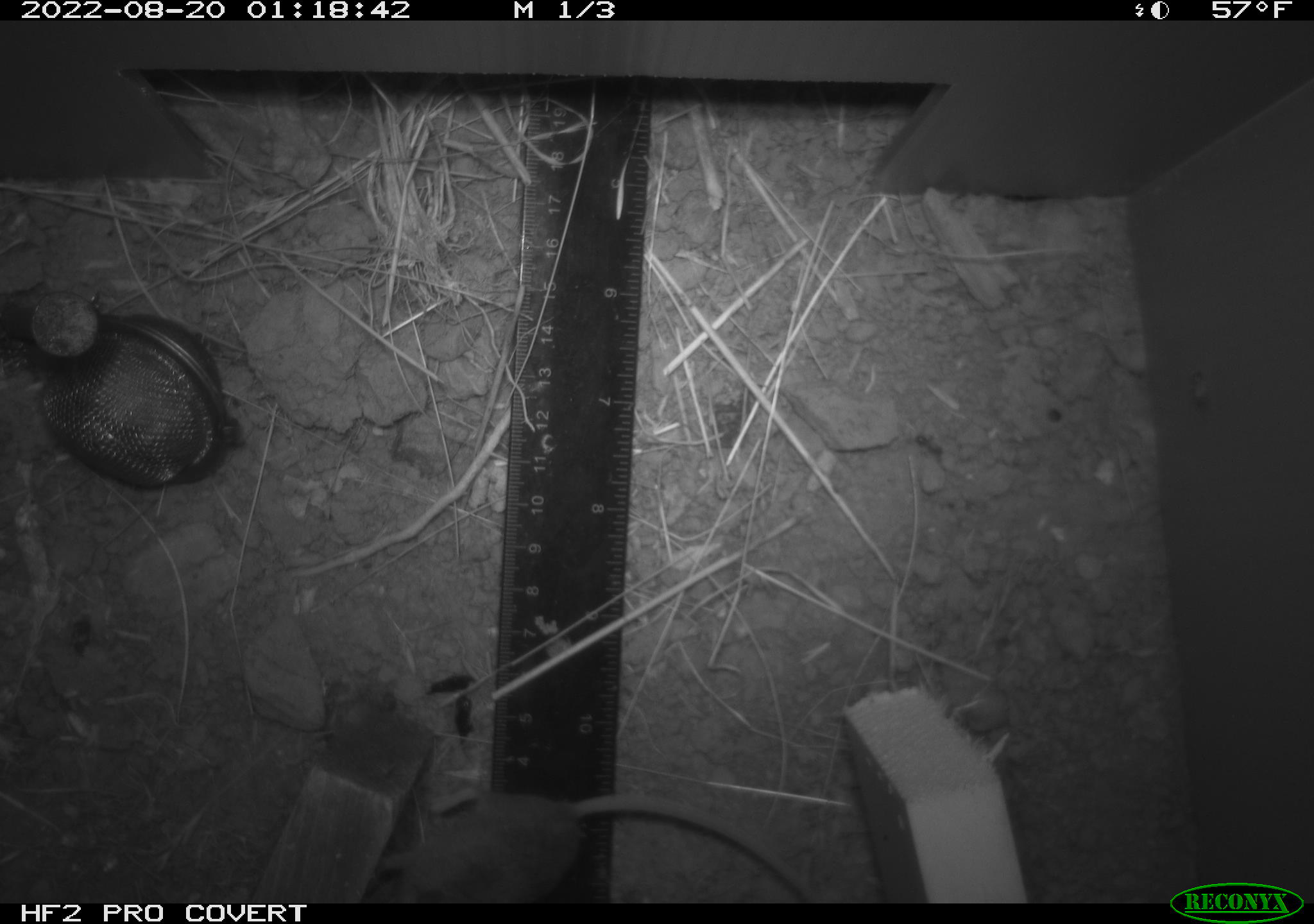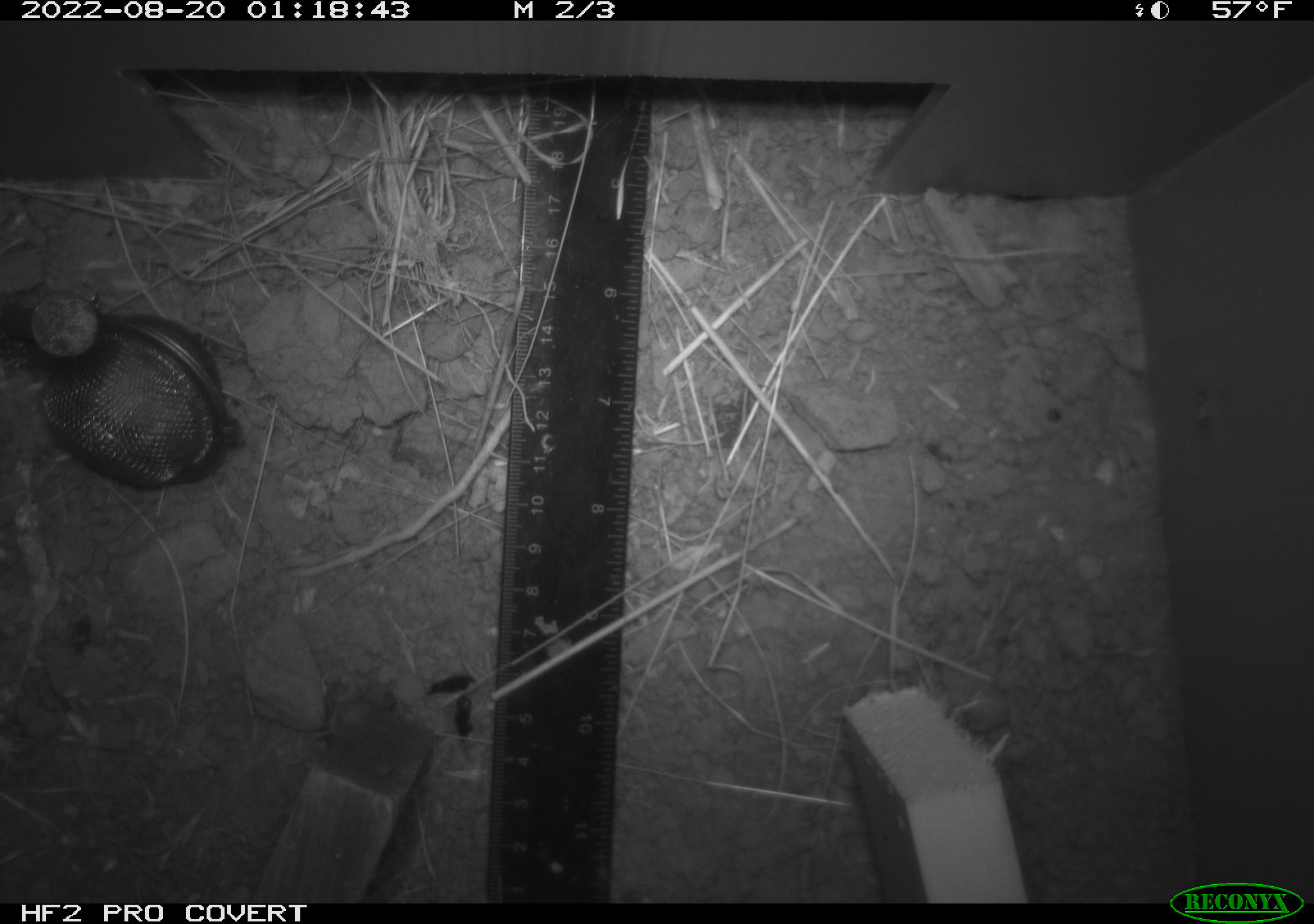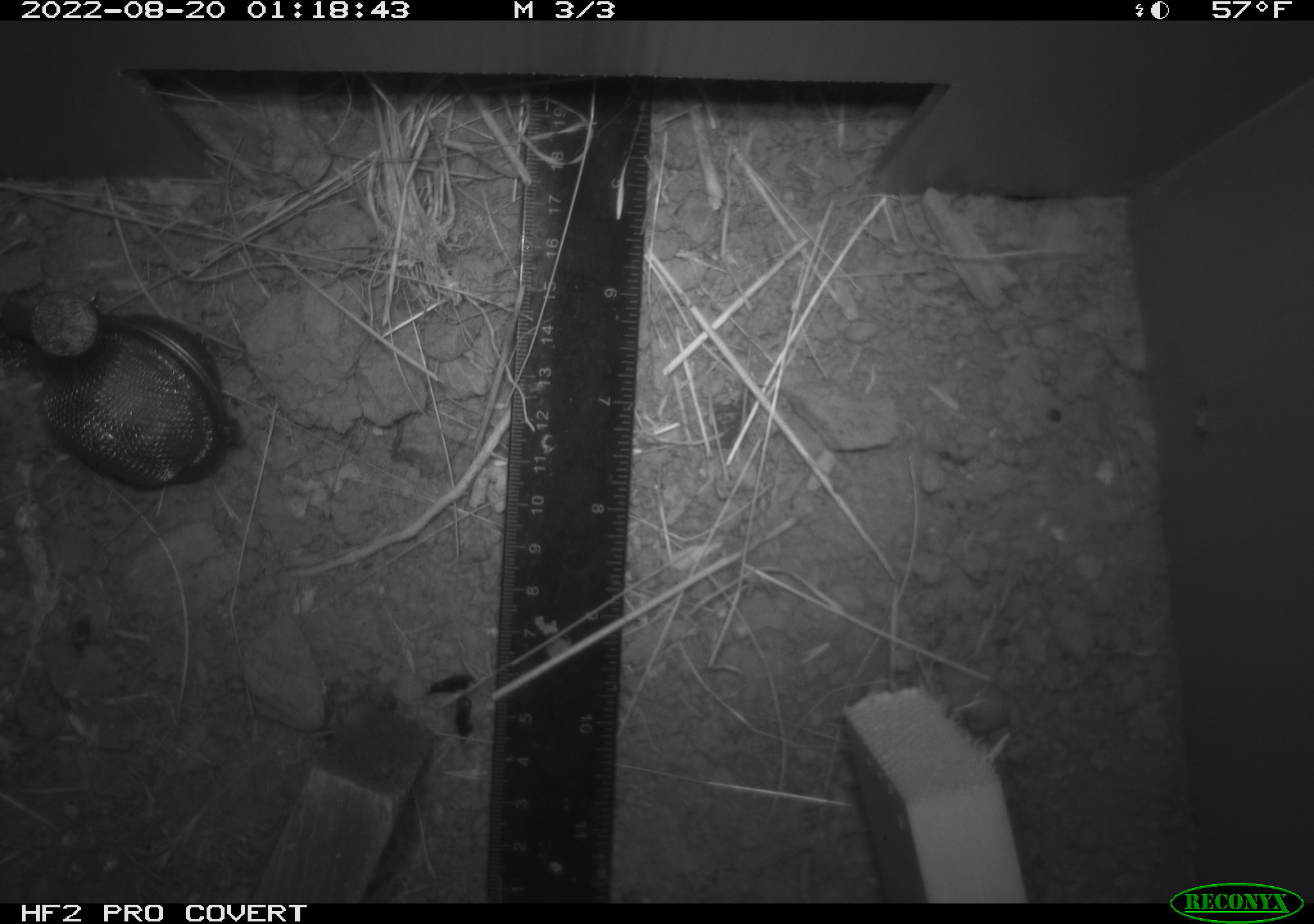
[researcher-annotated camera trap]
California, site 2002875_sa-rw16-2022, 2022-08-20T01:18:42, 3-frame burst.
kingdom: Animalia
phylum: Chordata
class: Mammalia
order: Rodentia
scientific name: Rodentia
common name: mouse species